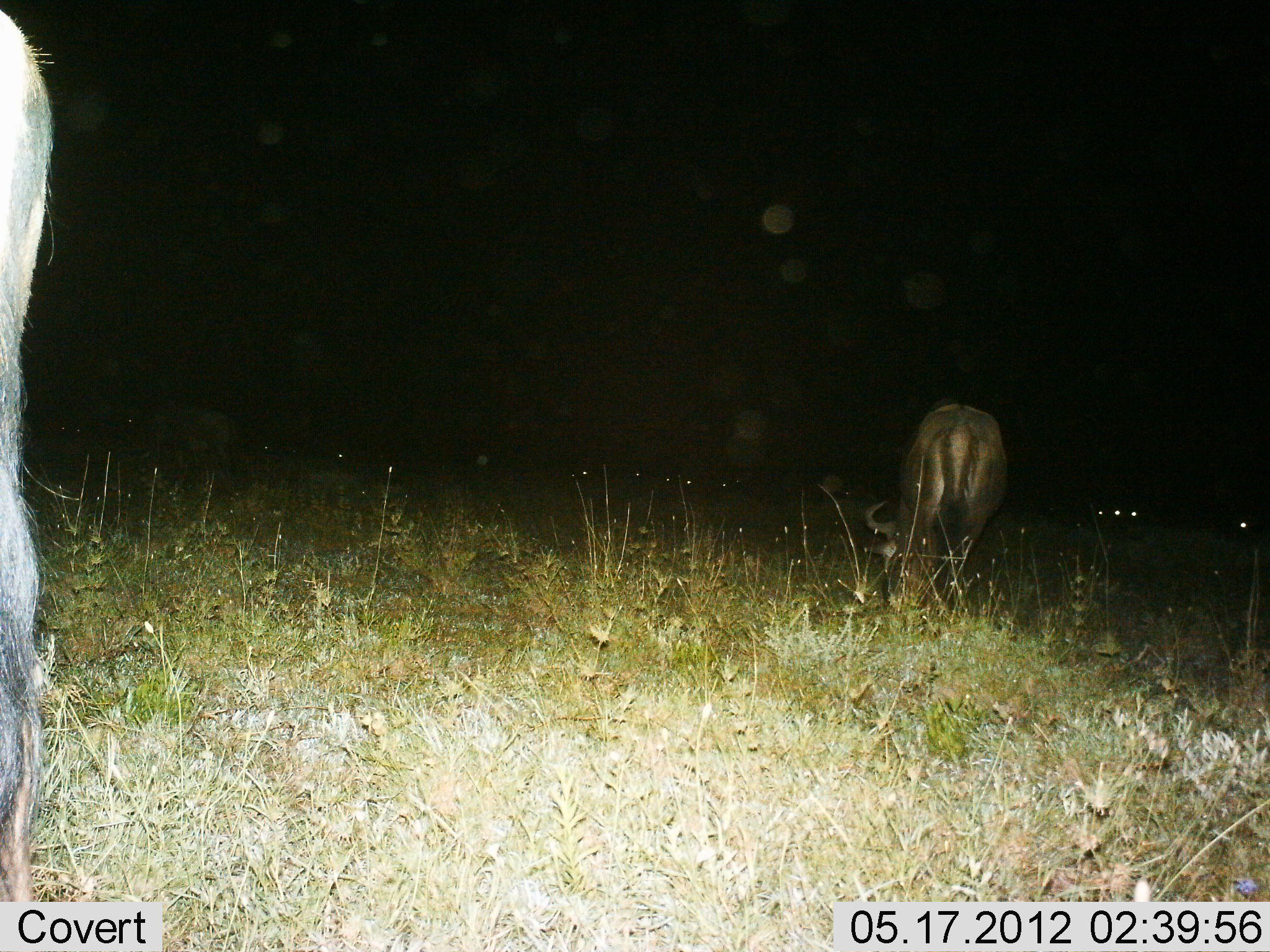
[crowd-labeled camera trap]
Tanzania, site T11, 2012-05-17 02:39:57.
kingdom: Animalia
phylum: Chordata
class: Mammalia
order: Artiodactyla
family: Bovidae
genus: Connochaetes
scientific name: Connochaetes taurinus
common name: blue wildebeest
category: wildebeest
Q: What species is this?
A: Wildebeest (blue wildebeest) (Connochaetes taurinus).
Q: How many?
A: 2.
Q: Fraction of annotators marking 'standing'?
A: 50%.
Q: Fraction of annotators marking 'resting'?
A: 10%.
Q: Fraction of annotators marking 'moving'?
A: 0%.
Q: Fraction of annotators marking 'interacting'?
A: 0%.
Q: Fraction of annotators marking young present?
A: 0%.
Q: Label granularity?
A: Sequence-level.